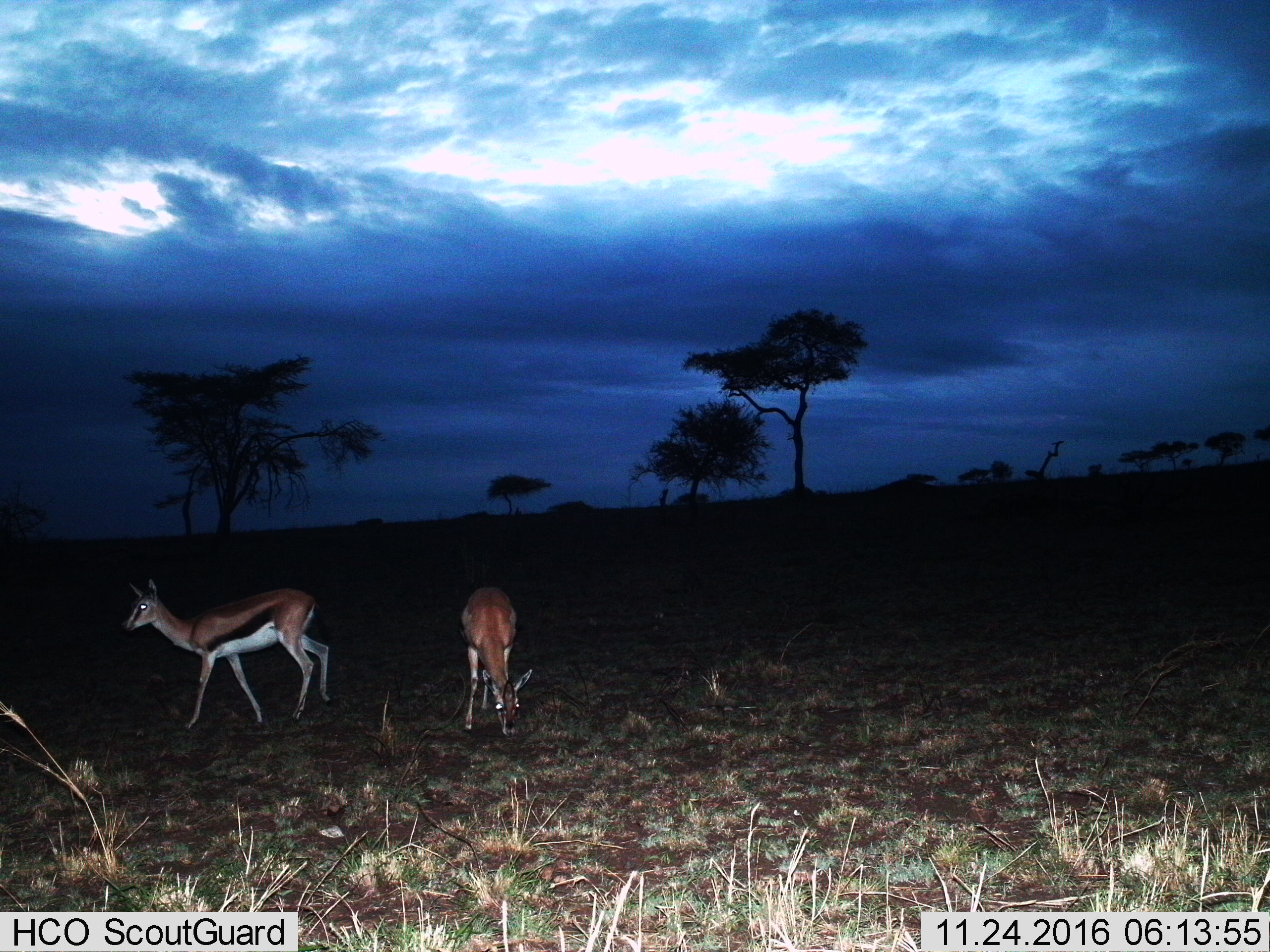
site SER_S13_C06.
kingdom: Animalia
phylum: Chordata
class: Mammalia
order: Artiodactyla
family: Bovidae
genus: Eudorcas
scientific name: Eudorcas thomsonii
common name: thomson's gazelle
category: gazellethomsons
Gazellethomsons (thomson's gazelle) (Eudorcas thomsonii), count 2. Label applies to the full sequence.